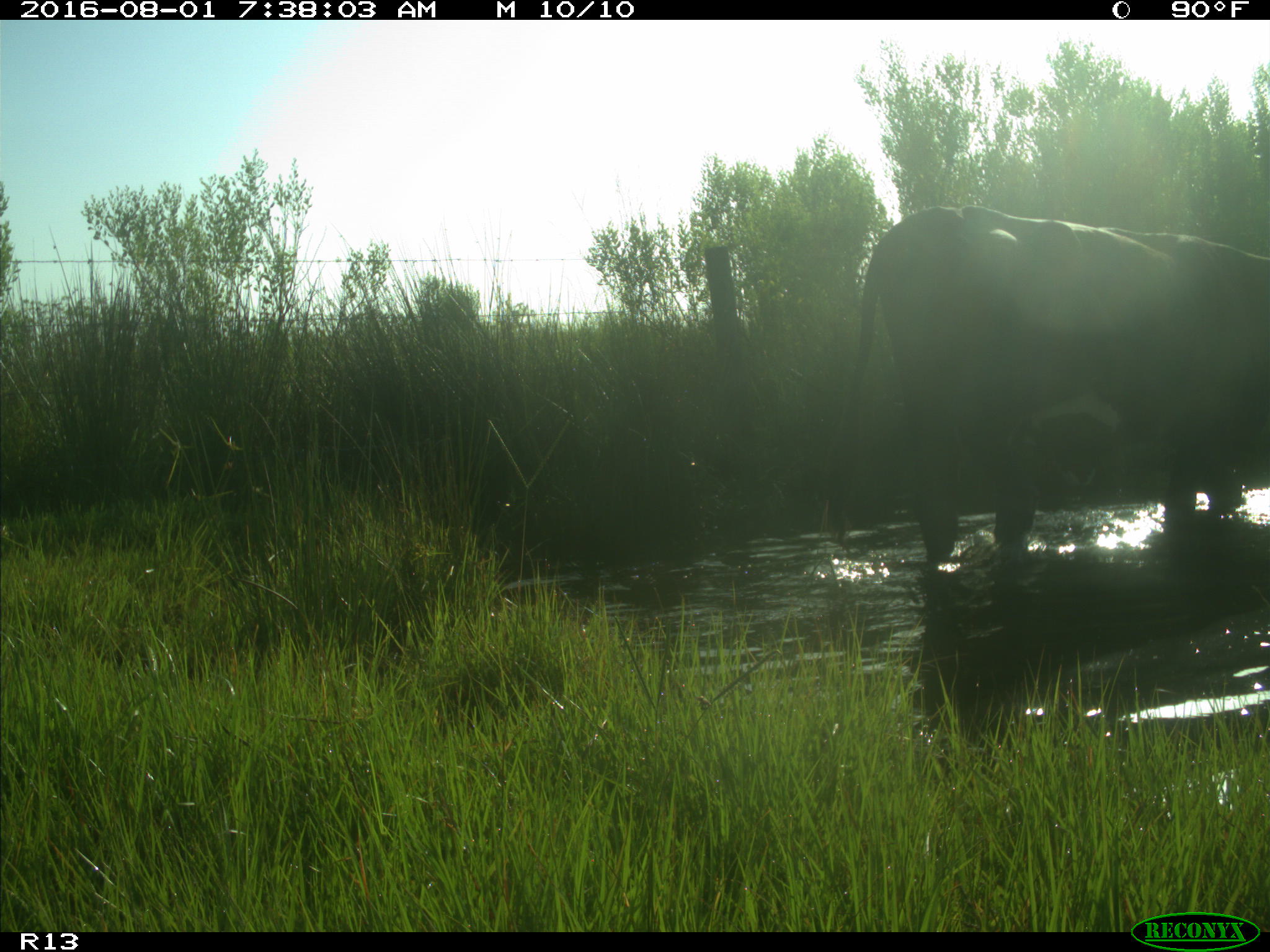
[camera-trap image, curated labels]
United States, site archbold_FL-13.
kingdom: Animalia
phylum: Chordata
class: Mammalia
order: Artiodactyla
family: Bovidae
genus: Bos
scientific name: Bos taurus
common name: domestic cow